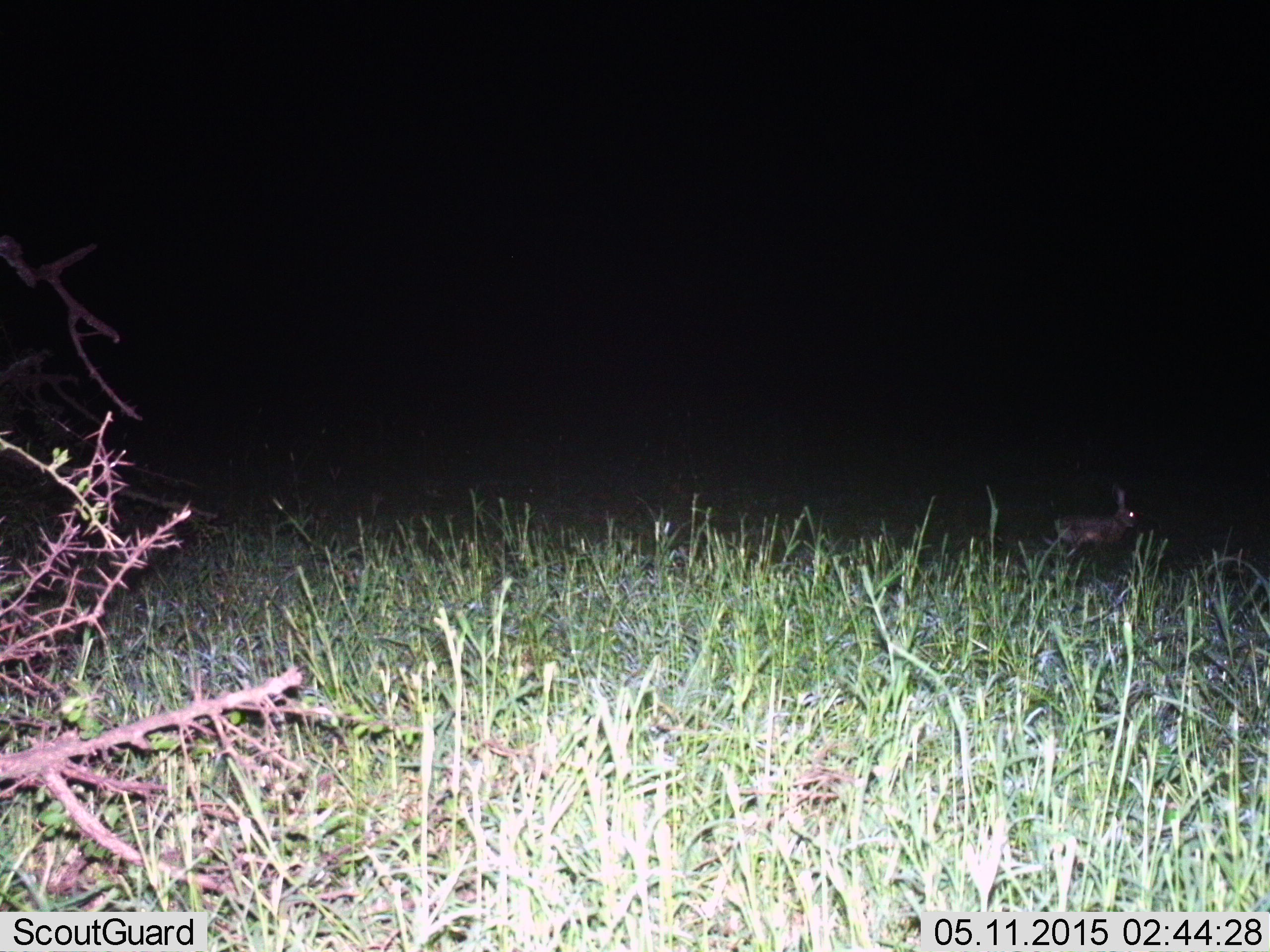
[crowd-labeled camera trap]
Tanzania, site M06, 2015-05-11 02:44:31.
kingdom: Animalia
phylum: Chordata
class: Mammalia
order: Lagomorpha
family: Leporidae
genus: Lepus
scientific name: Lepus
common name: hare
Hare (Lepus), count 1. Behavior (volunteer vote fractions): standing 10%, resting 0%, moving 90%, interacting 0%. Young present (vote fraction): 0%. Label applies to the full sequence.